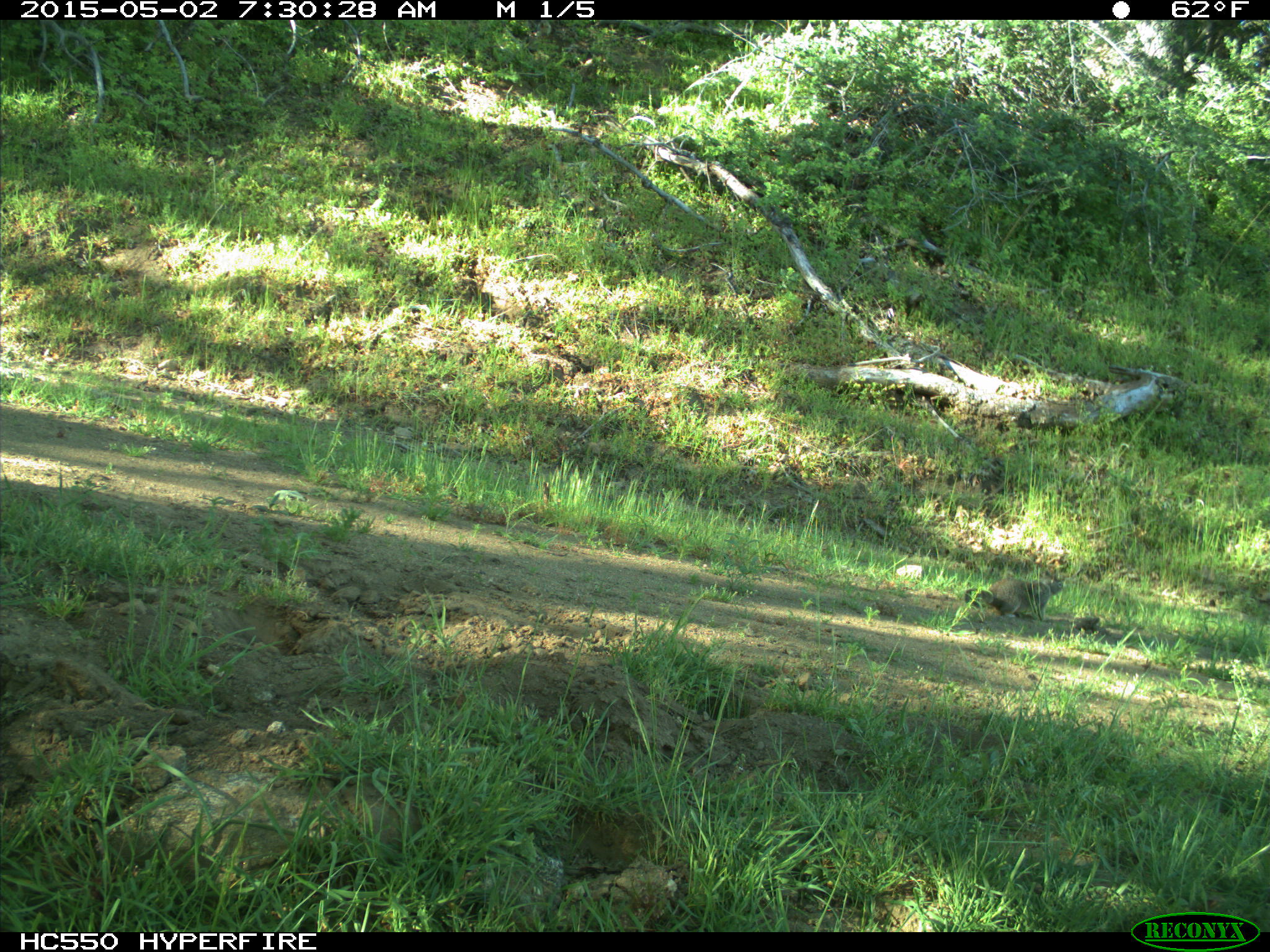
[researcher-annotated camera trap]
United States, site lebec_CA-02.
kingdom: Animalia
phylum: Chordata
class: Mammalia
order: Rodentia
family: Sciuridae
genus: Otospermophilus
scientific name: Otospermophilus beecheyi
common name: california ground squirrel